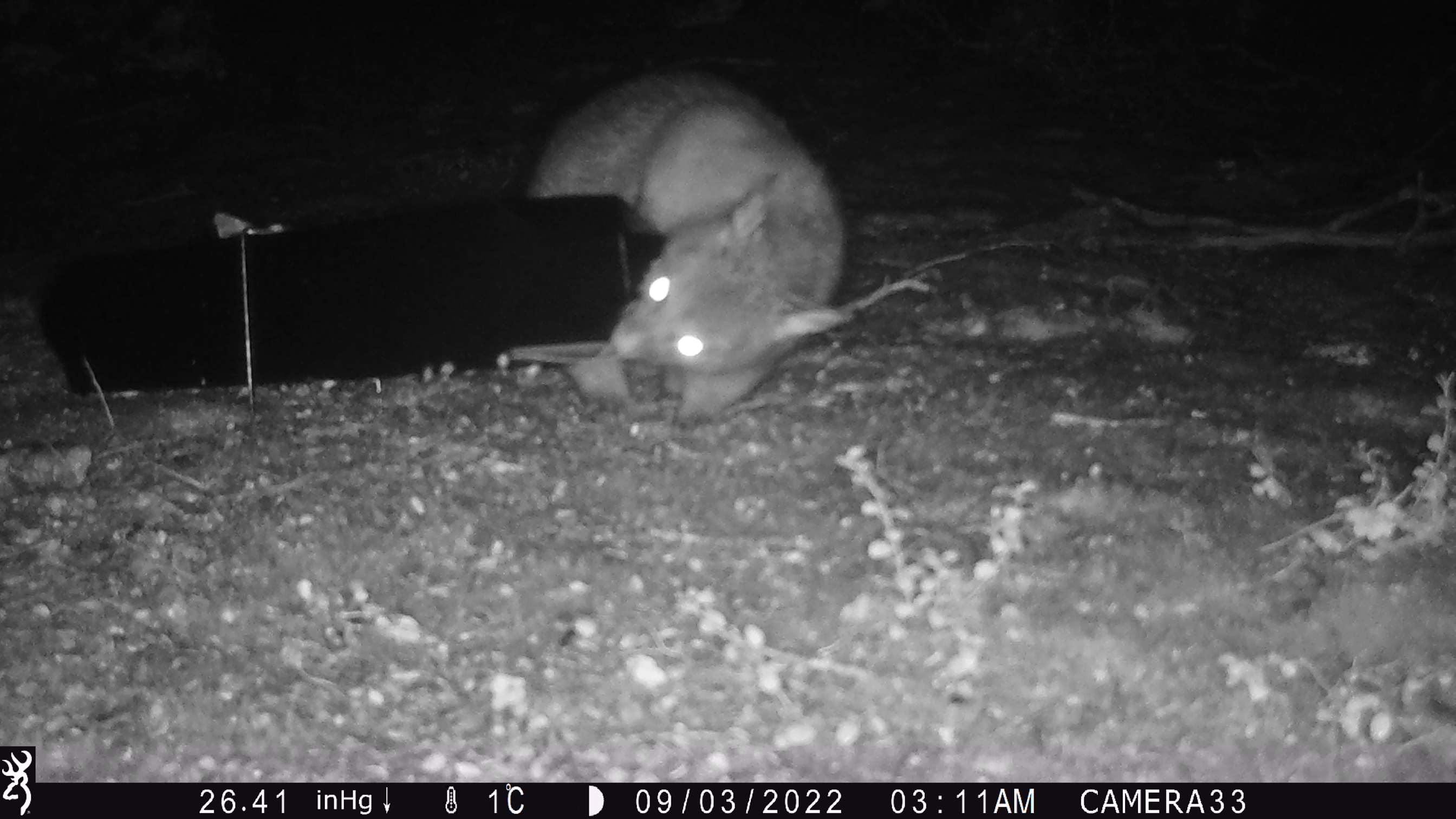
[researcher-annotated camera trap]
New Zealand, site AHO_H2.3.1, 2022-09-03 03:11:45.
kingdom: Animalia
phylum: Chordata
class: Mammalia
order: Diprotodontia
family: Phalangeridae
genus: Trichosurus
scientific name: Trichosurus vulpecula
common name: common brushtail possum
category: possum